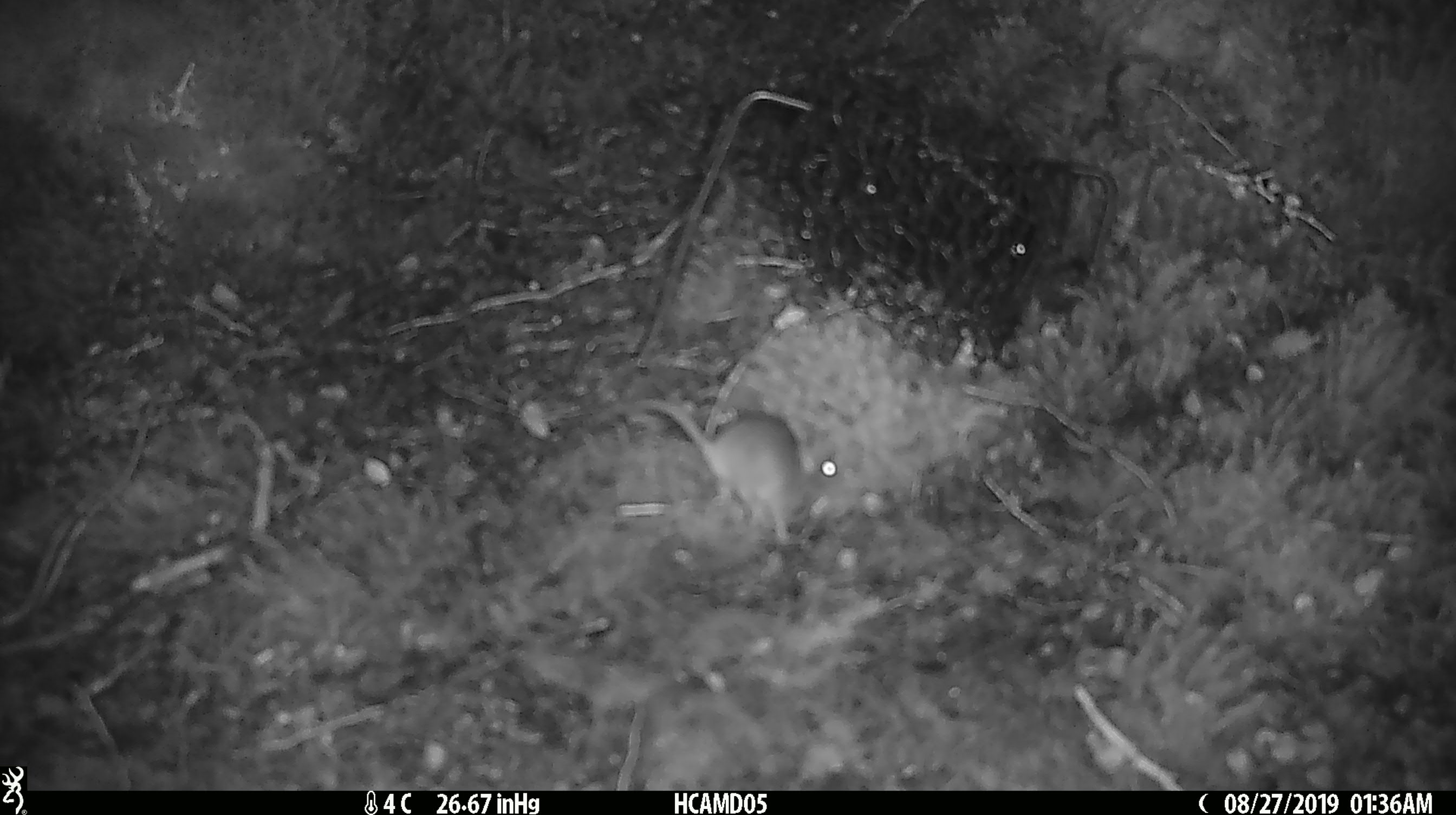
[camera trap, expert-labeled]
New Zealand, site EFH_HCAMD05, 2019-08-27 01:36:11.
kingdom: Animalia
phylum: Chordata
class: Mammalia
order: Rodentia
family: Muridae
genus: Mus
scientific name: Mus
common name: mouse